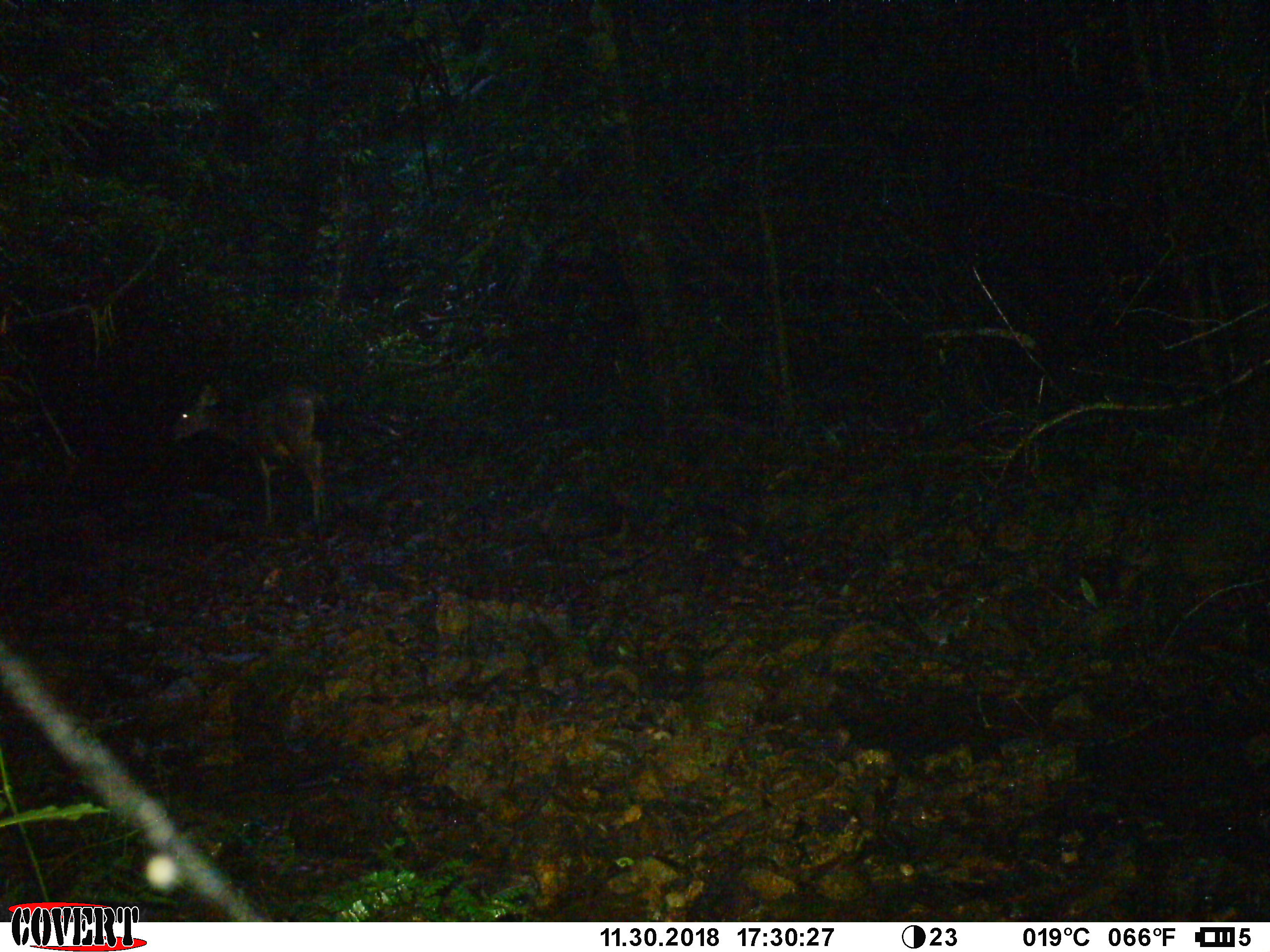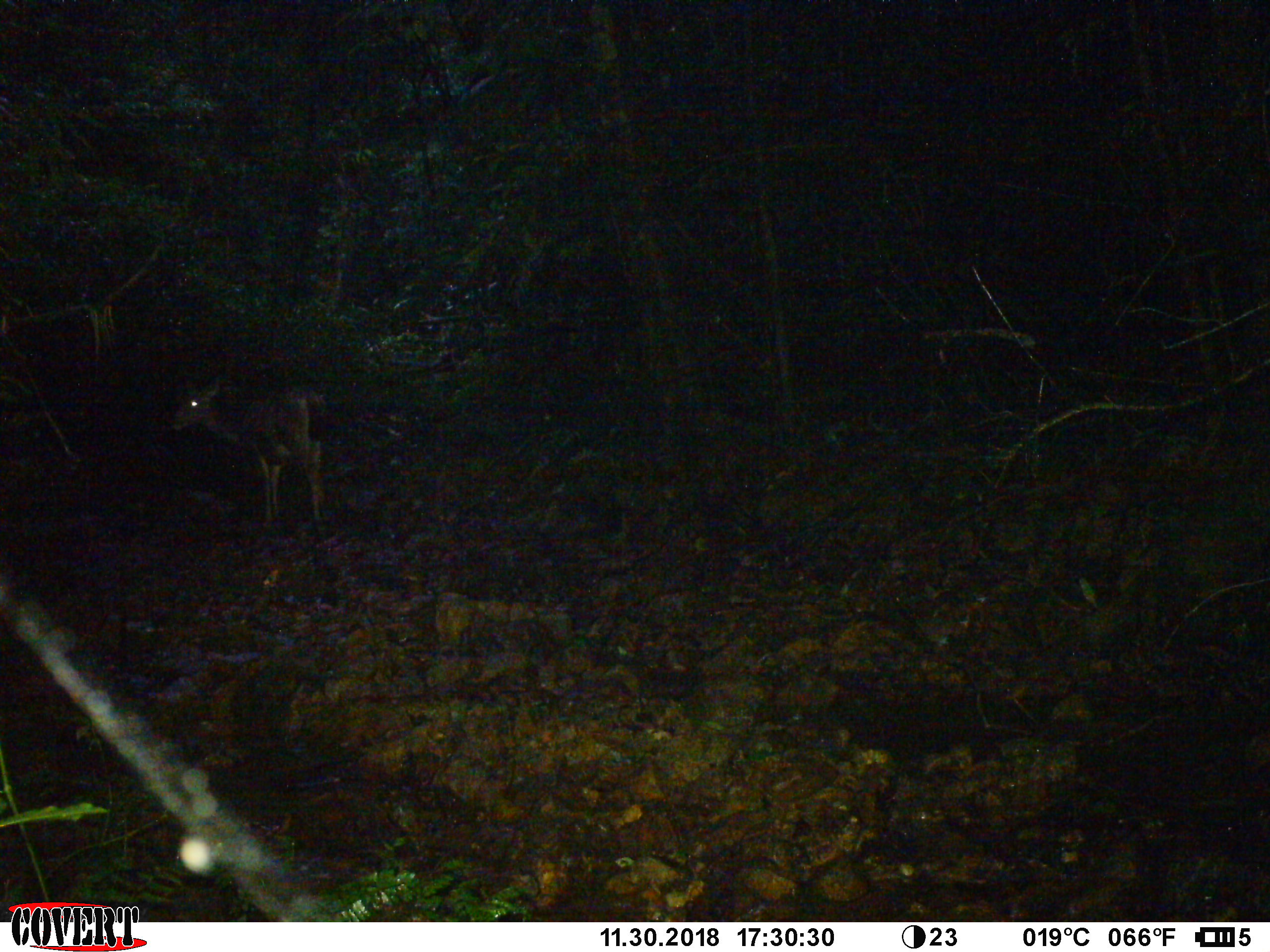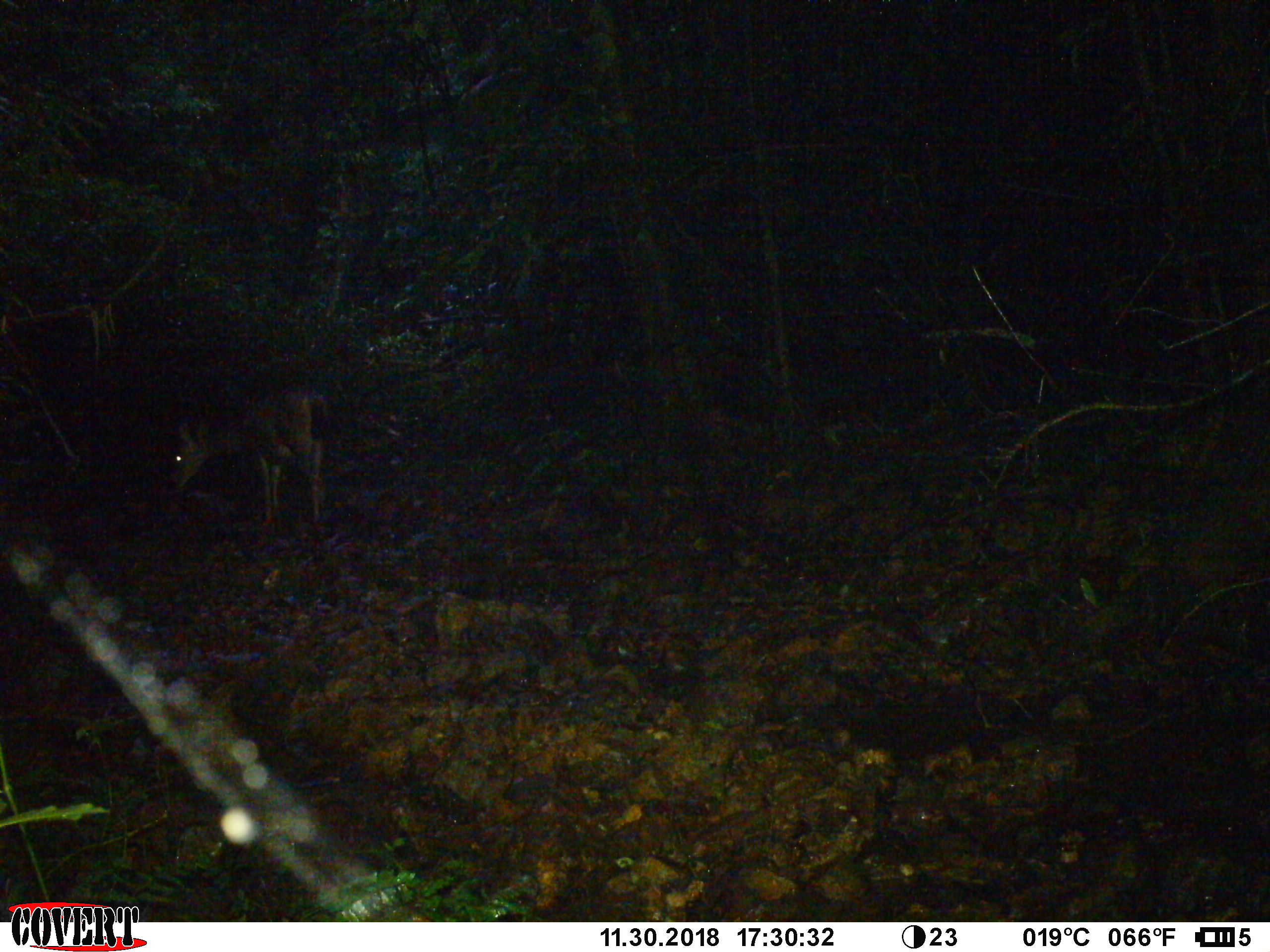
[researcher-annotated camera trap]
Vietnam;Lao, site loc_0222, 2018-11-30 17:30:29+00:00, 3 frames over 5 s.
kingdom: Animalia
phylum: Chordata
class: Mammalia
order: Artiodactyla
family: Cervidae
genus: Rusa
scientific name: Rusa unicolor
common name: sambar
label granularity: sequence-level